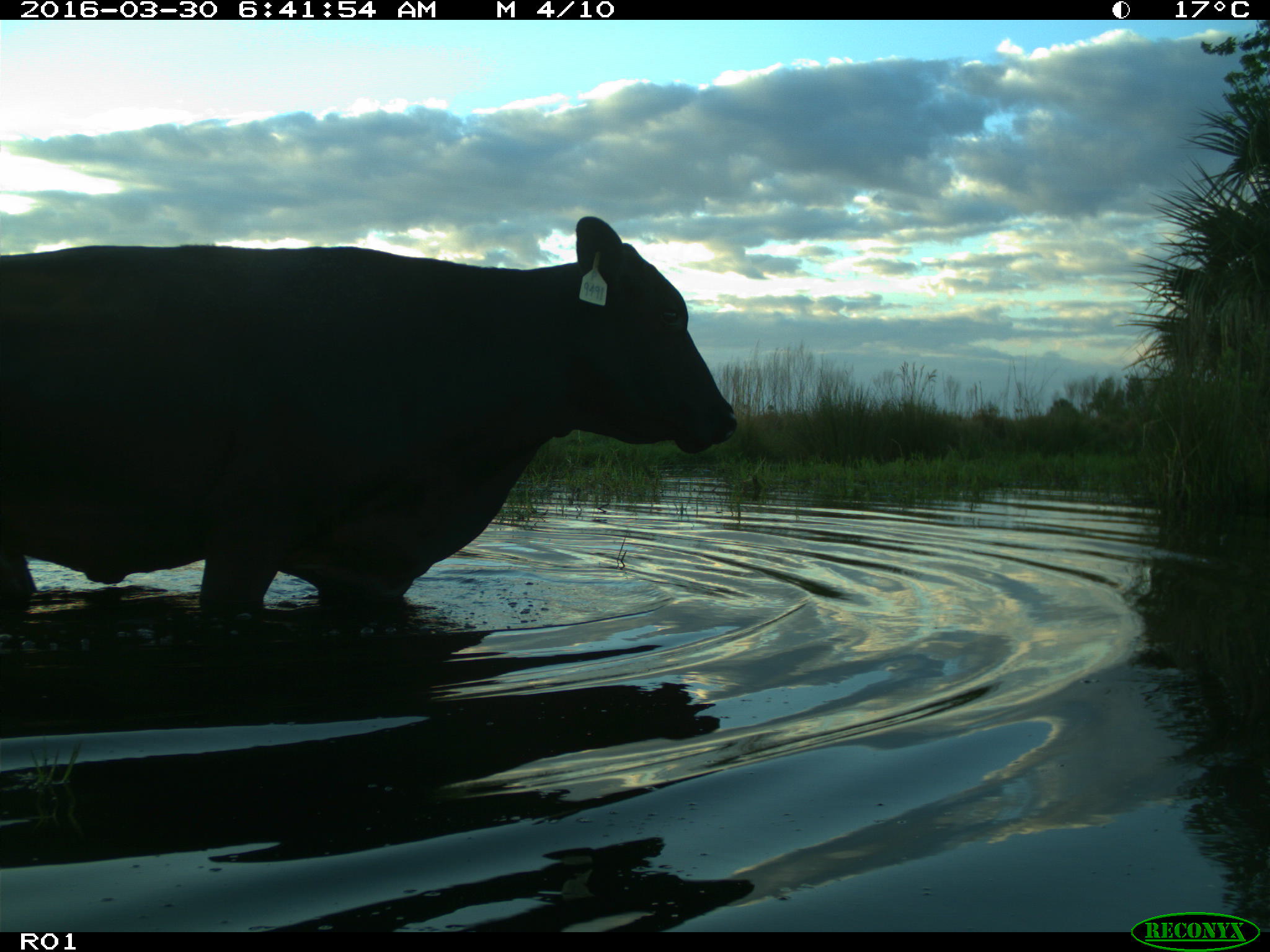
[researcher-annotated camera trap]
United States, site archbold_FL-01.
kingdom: Animalia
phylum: Chordata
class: Mammalia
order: Artiodactyla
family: Bovidae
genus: Bos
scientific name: Bos taurus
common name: domestic cow